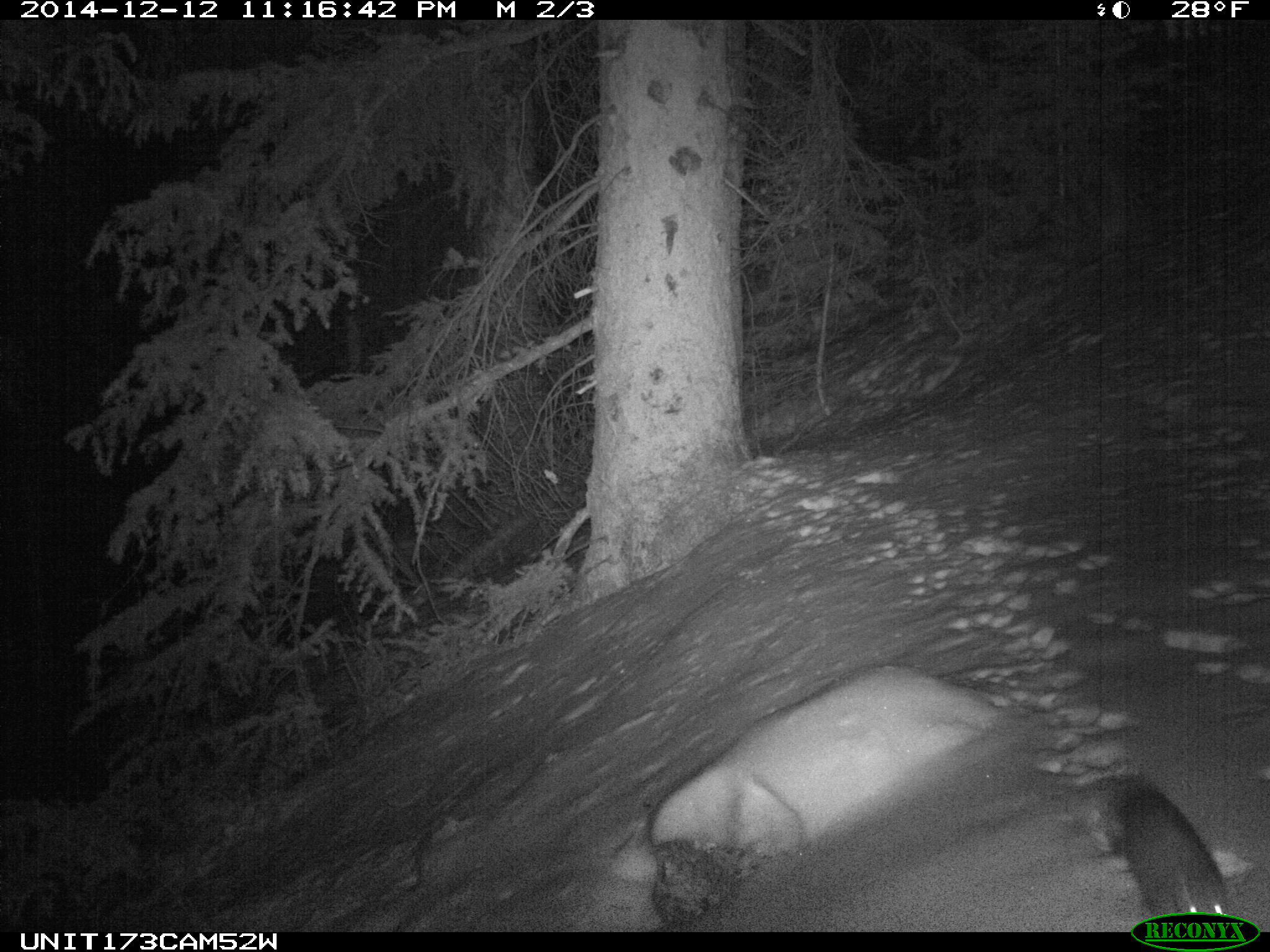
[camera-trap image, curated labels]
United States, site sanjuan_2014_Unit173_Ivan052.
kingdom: Animalia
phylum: Chordata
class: Mammalia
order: Carnivora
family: Mustelidae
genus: Martes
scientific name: Martes americana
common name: american marten